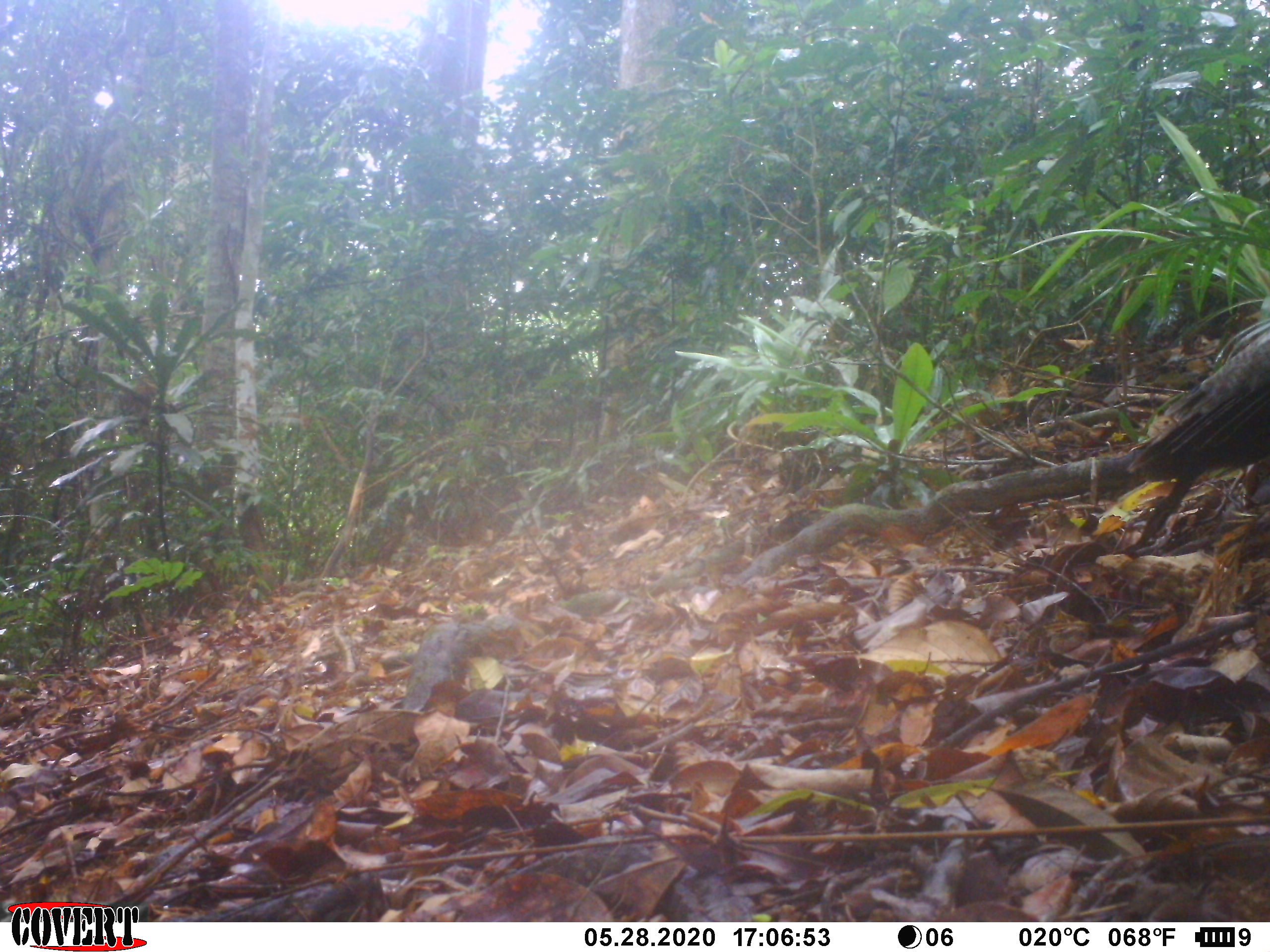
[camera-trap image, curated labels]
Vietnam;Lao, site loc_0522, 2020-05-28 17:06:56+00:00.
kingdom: Animalia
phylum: Chordata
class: Aves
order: Galliformes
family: Phasianidae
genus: Polyplectron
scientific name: Polyplectron bicalcaratum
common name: gray peacock-pheasant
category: grey peacock pheasant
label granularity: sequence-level